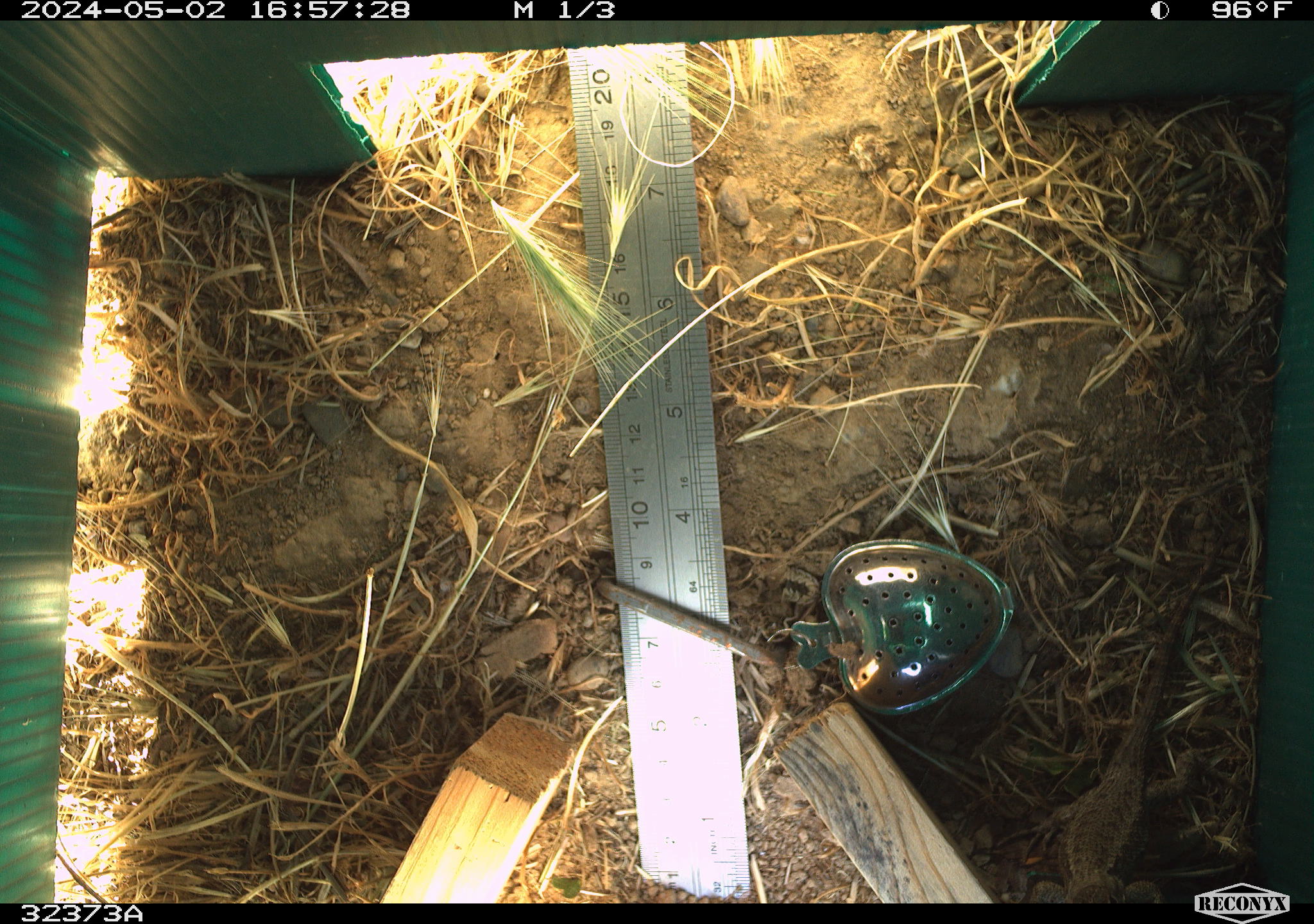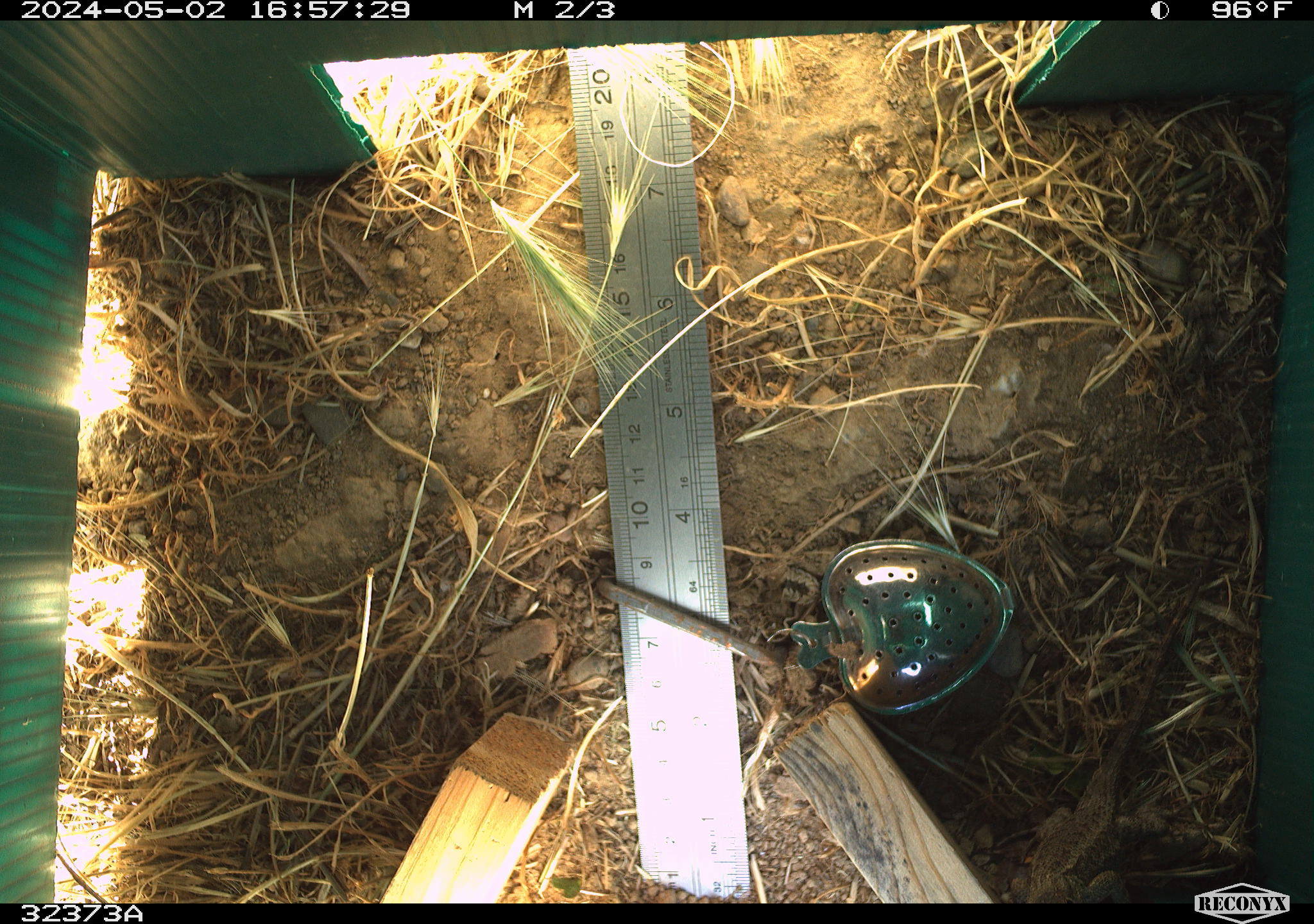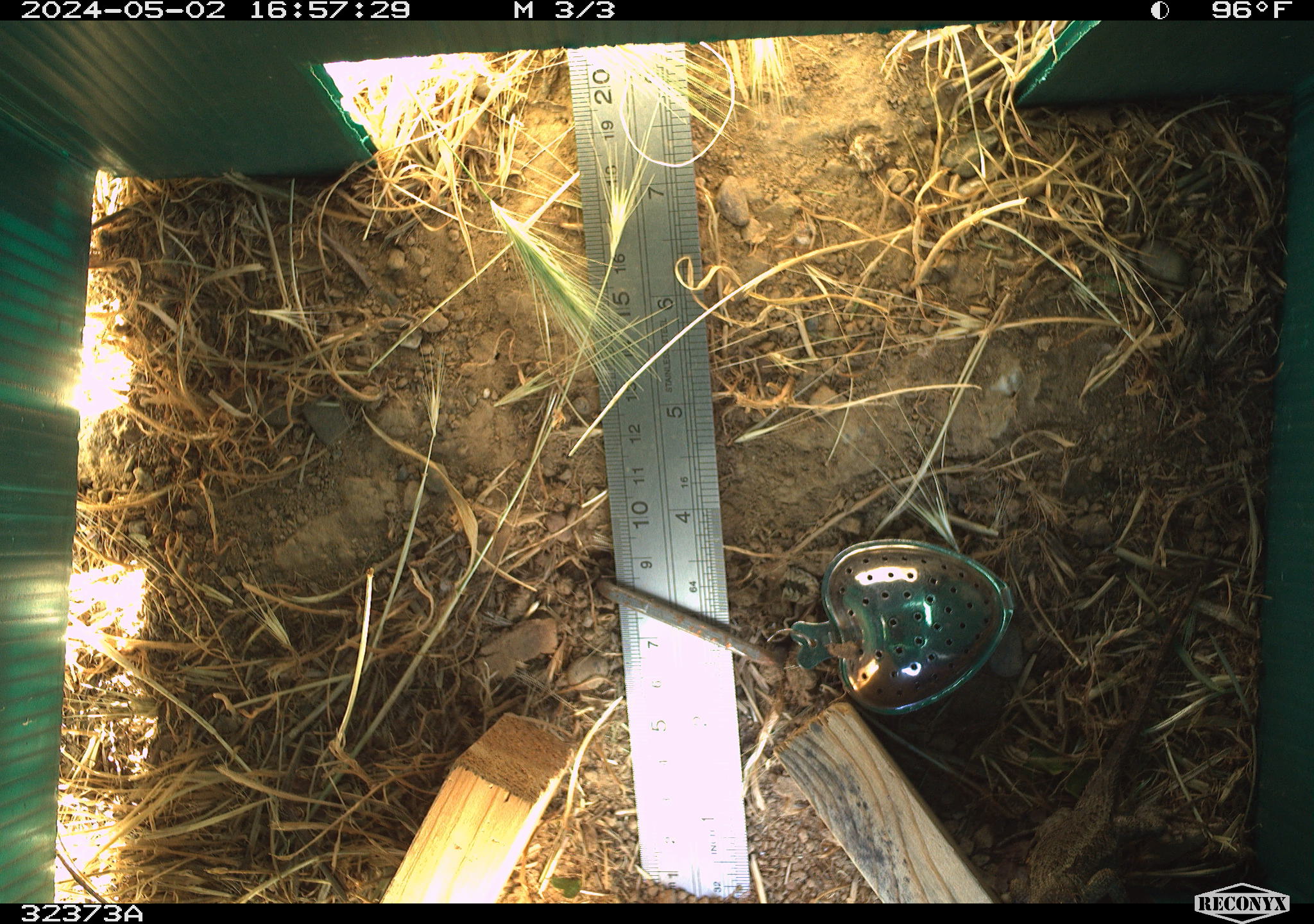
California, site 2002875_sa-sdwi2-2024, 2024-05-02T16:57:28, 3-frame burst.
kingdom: Animalia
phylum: Chordata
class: Reptilia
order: Squamata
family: Phrynosomatidae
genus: Sceloporus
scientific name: Sceloporus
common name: spiny lizards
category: sceloporus species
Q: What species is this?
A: Sceloporus species (spiny lizards) (Sceloporus).